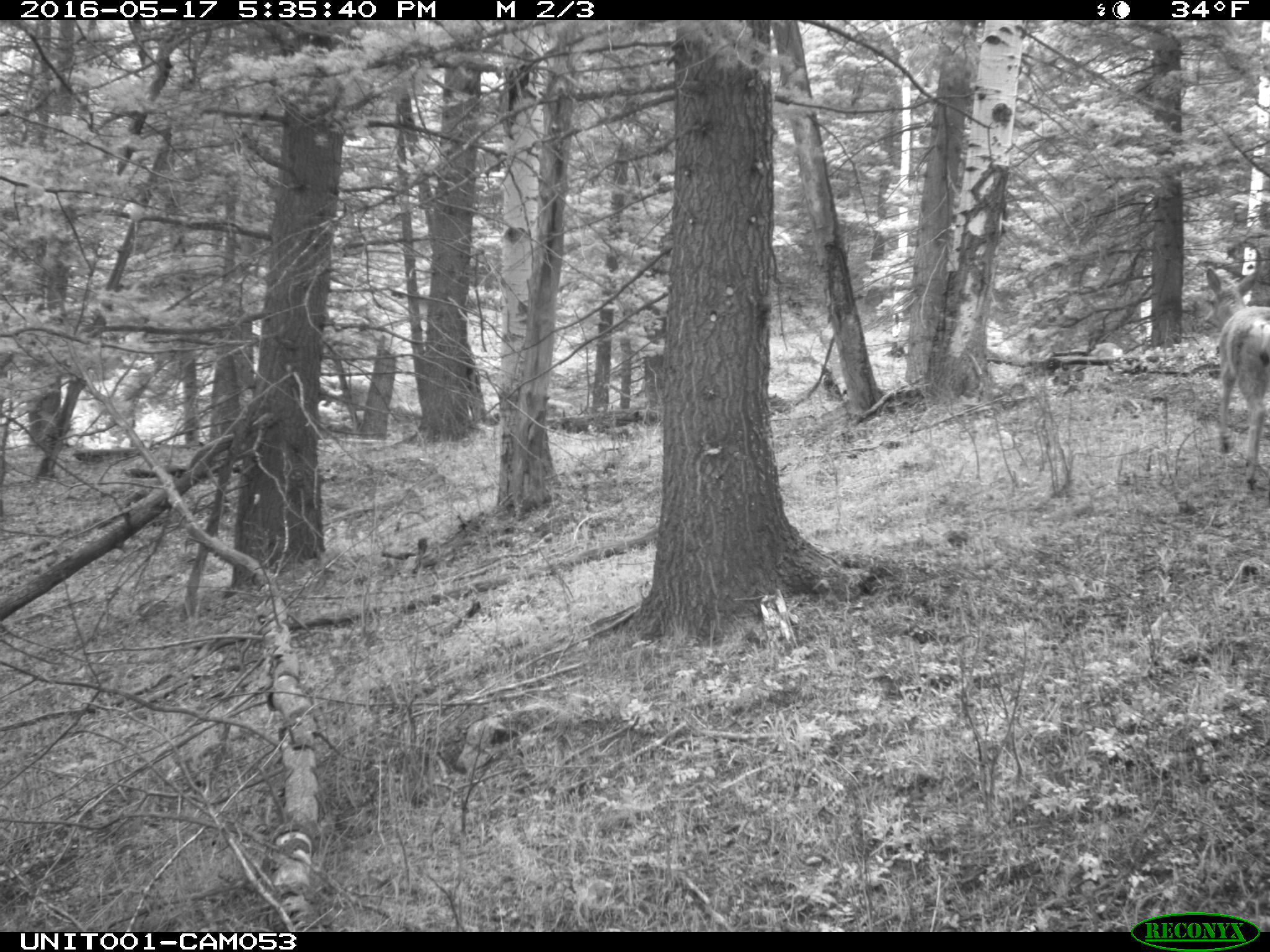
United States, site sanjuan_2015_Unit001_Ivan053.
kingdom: Animalia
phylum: Chordata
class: Mammalia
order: Artiodactyla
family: Cervidae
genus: Odocoileus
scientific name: Odocoileus hemionus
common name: mule deer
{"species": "Odocoileus hemionus (mule deer)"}